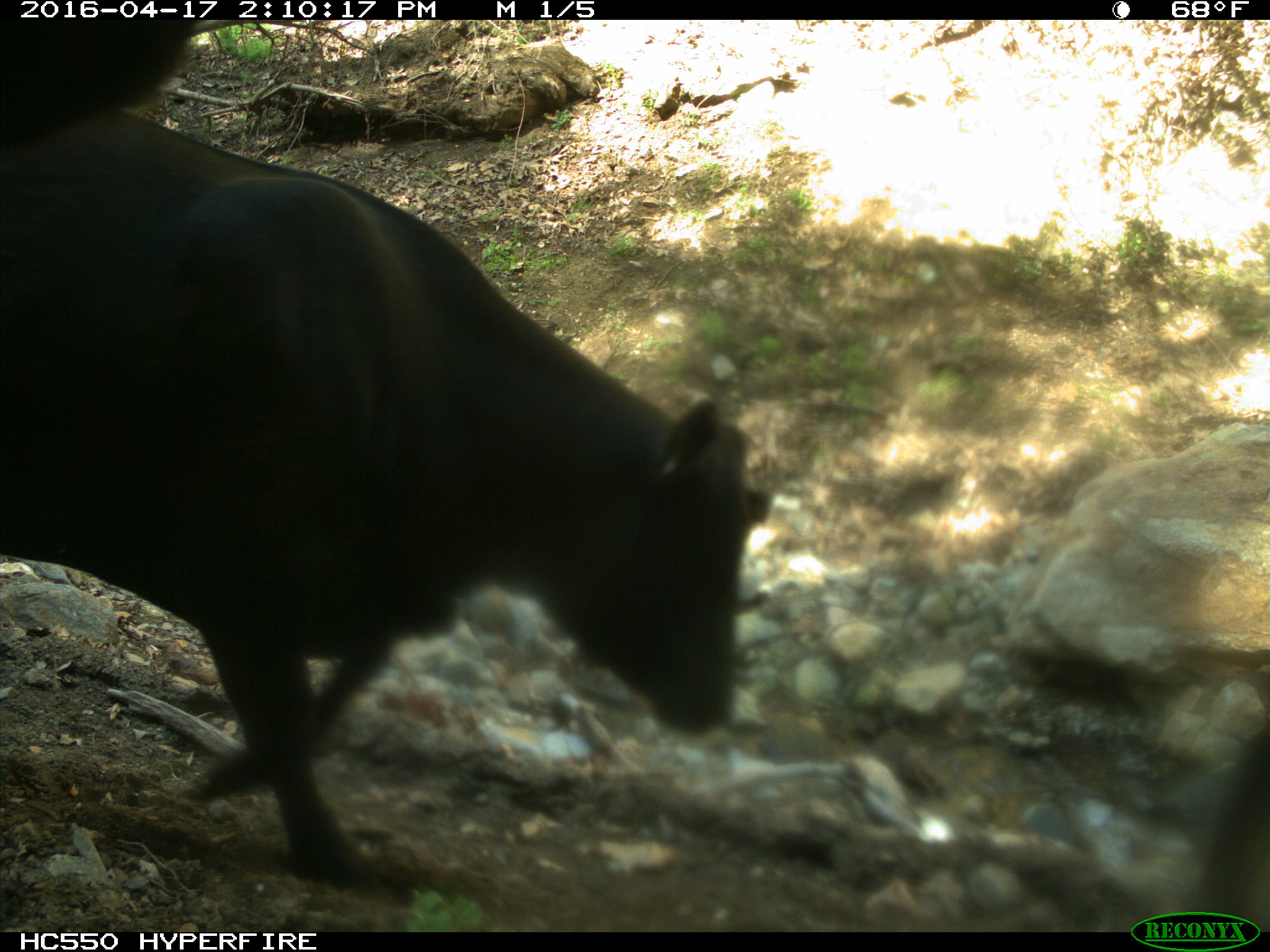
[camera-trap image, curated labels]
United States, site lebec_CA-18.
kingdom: Animalia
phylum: Chordata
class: Mammalia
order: Artiodactyla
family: Bovidae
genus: Bos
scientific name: Bos taurus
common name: domestic cow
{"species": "Bos taurus (domestic cow)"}